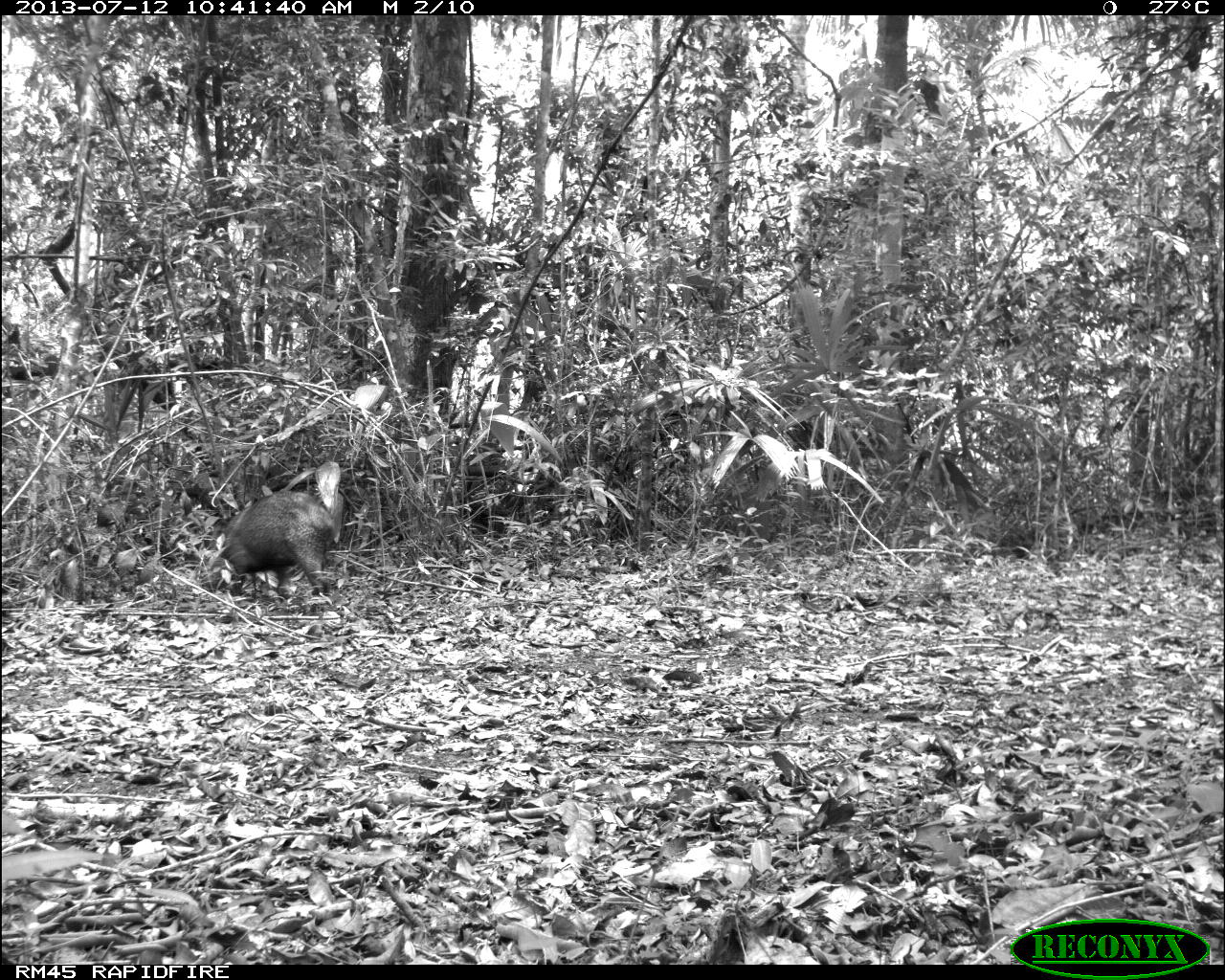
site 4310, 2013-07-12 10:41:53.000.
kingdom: Animalia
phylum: Chordata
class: Mammalia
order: Artiodactyla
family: Tayassuidae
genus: Pecari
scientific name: Pecari tajacu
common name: collared peccary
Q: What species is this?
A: Pecari tajacu (collared peccary).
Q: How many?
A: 13.